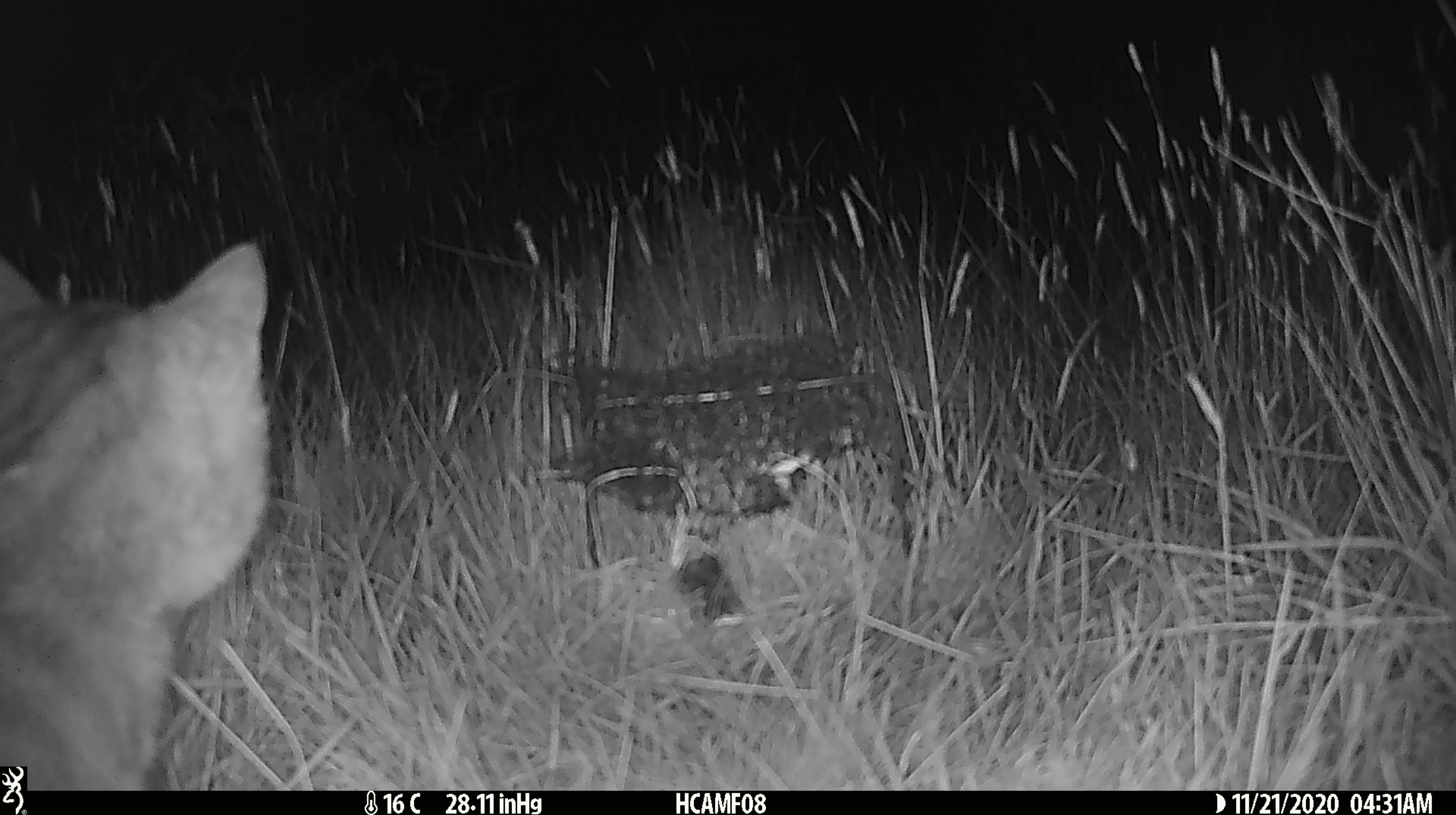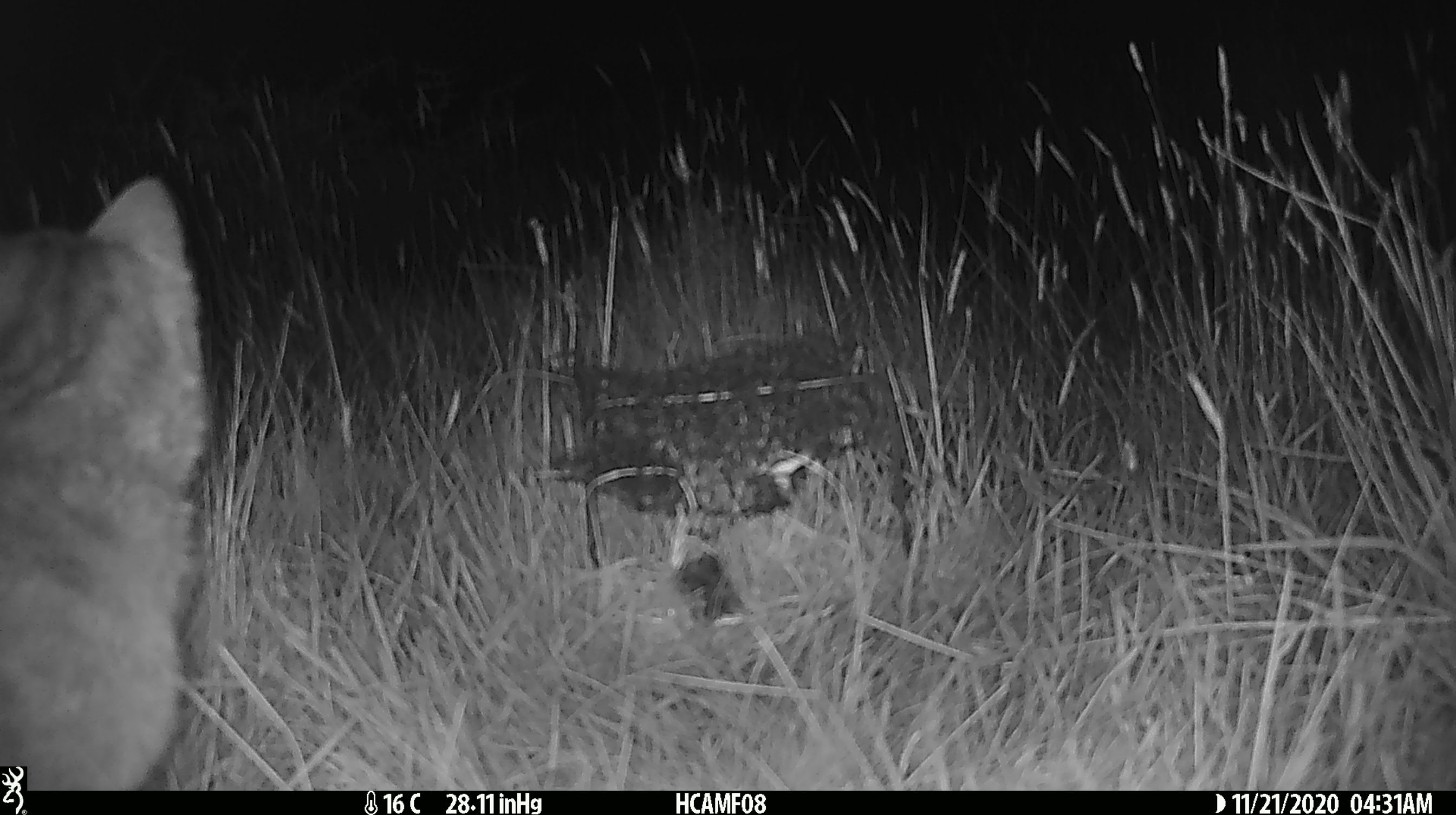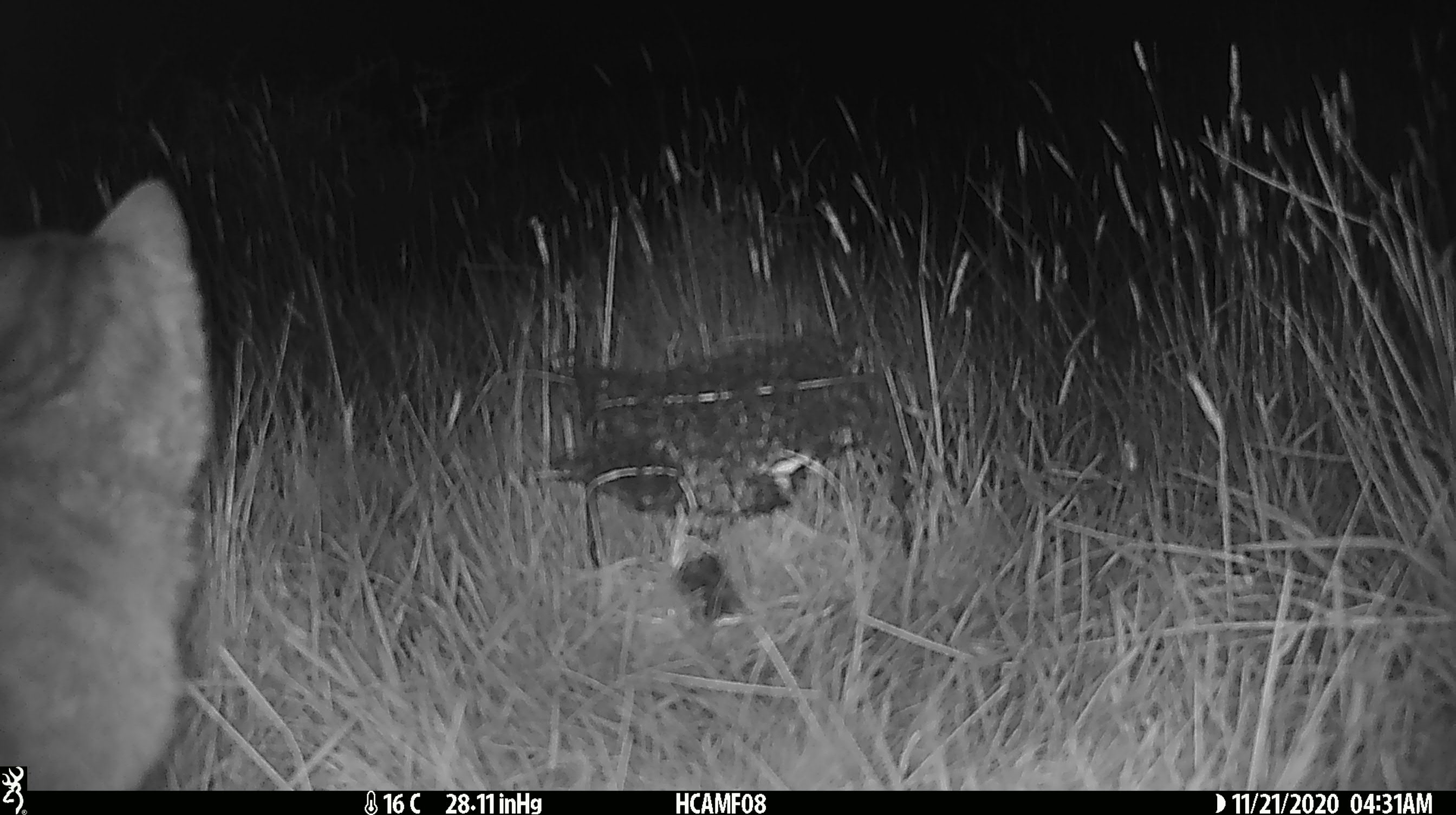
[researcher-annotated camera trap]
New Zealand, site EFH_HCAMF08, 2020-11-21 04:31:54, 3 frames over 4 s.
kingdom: Animalia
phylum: Chordata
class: Mammalia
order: Carnivora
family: Felidae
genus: Felis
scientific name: Felis catus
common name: domestic cat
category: cat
Cat (domestic cat) (Felis catus).